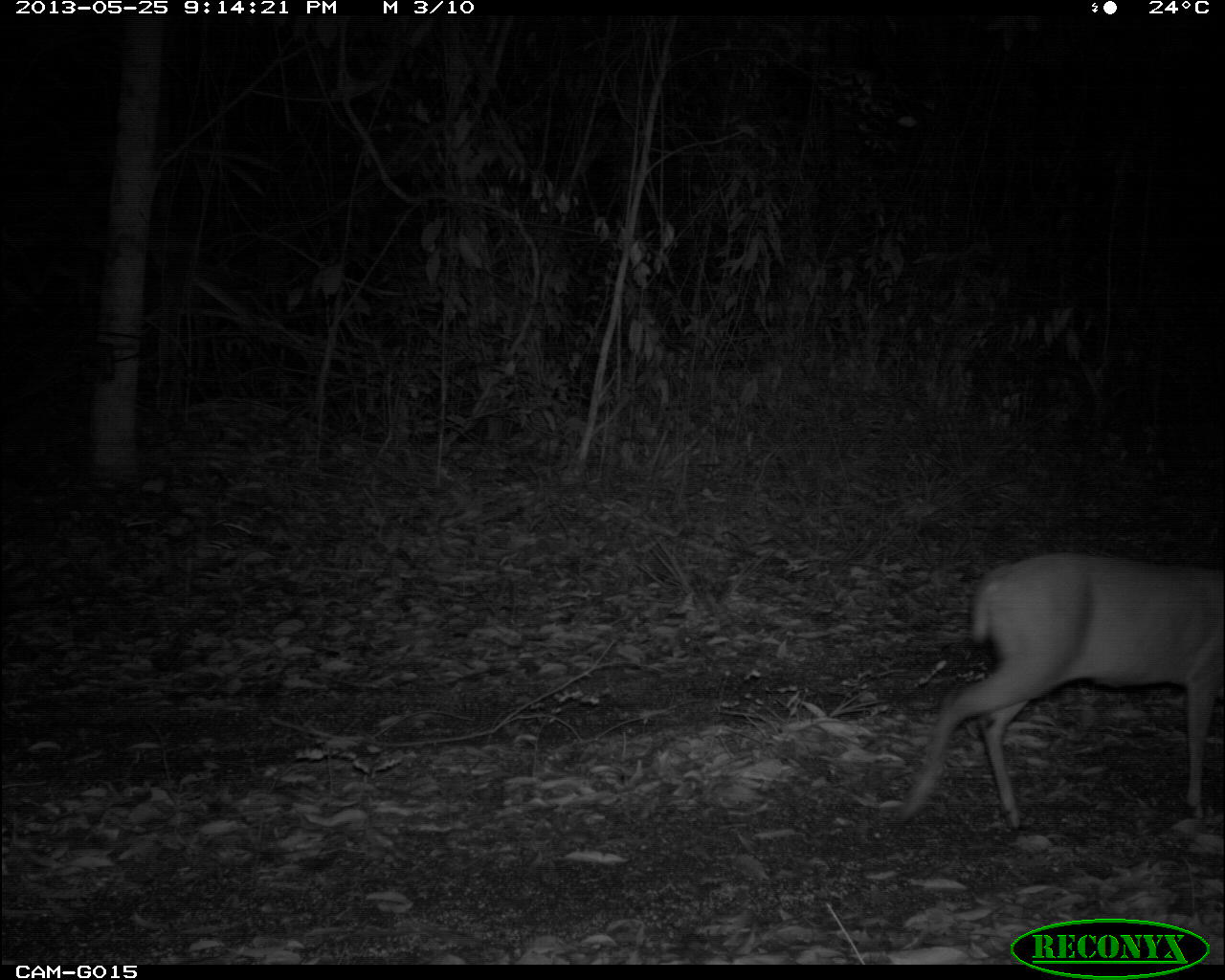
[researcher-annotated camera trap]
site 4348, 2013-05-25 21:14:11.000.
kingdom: Animalia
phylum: Chordata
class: Mammalia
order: Artiodactyla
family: Cervidae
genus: Mazama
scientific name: Mazama temama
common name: central american red brocket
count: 1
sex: male